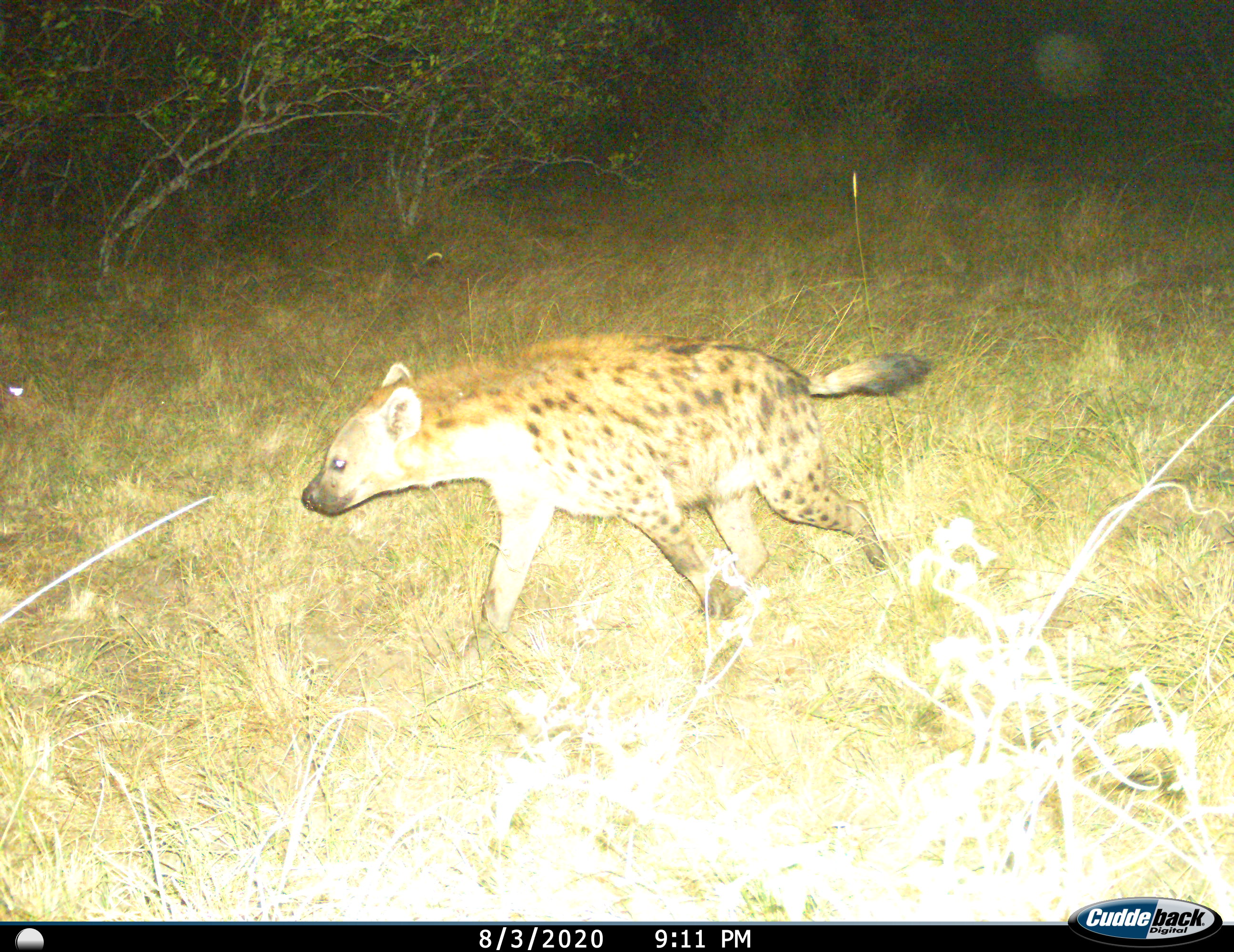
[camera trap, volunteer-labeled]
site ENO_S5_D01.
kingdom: Animalia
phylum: Chordata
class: Mammalia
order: Carnivora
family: Hyaenidae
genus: Crocuta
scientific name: Crocuta crocuta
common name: spotted hyena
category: hyenaspotted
Hyenaspotted (spotted hyena) (Crocuta crocuta), count 1. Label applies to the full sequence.